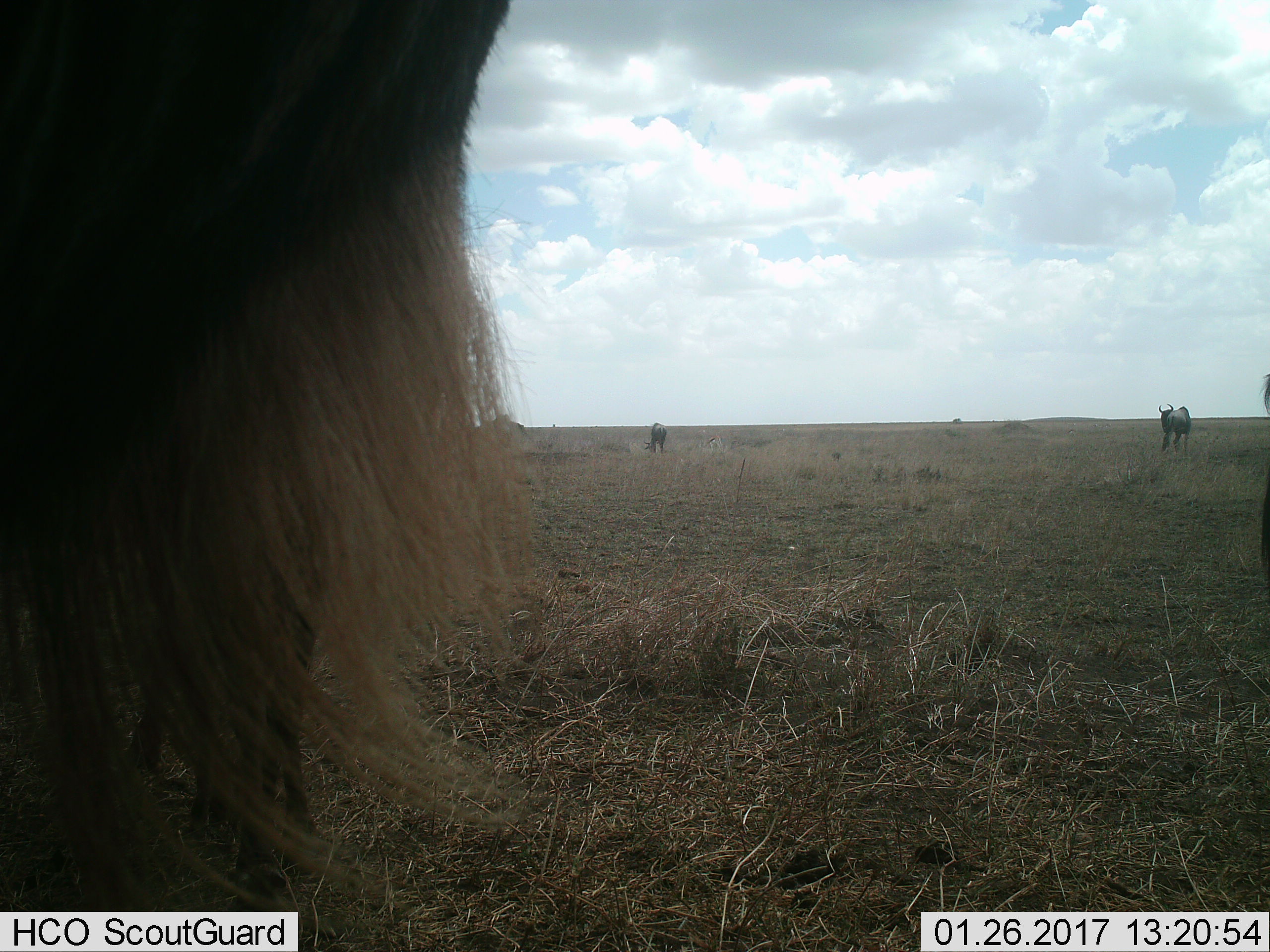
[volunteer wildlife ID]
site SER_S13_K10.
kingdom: Animalia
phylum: Chordata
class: Mammalia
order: Artiodactyla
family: Bovidae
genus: Connochaetes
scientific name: Connochaetes taurinus taurinus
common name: blue wildebeest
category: wildebeestblue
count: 5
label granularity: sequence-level